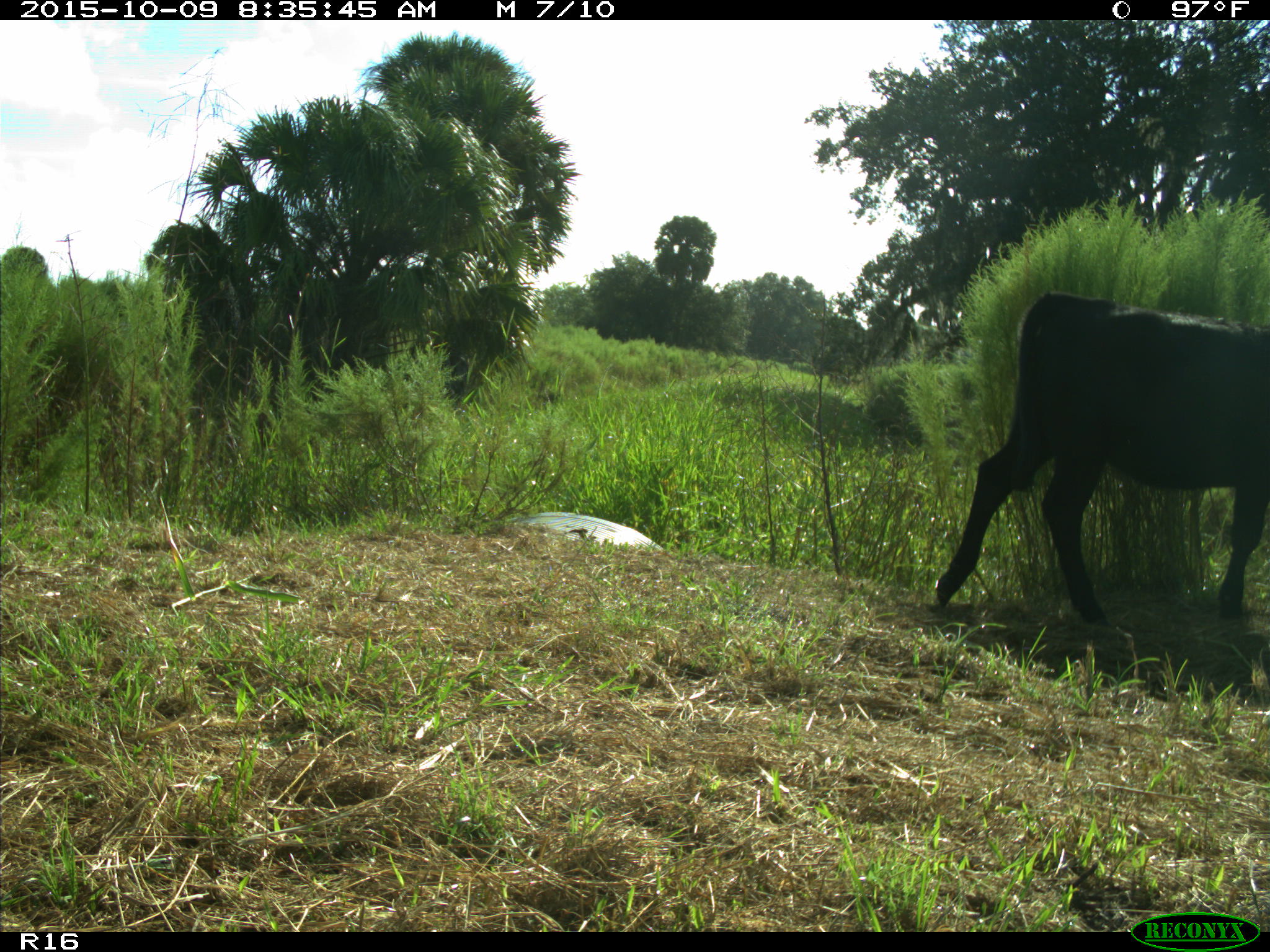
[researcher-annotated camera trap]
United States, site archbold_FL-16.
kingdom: Animalia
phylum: Chordata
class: Mammalia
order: Artiodactyla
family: Bovidae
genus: Bos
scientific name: Bos taurus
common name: domestic cow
Bos taurus (domestic cow).